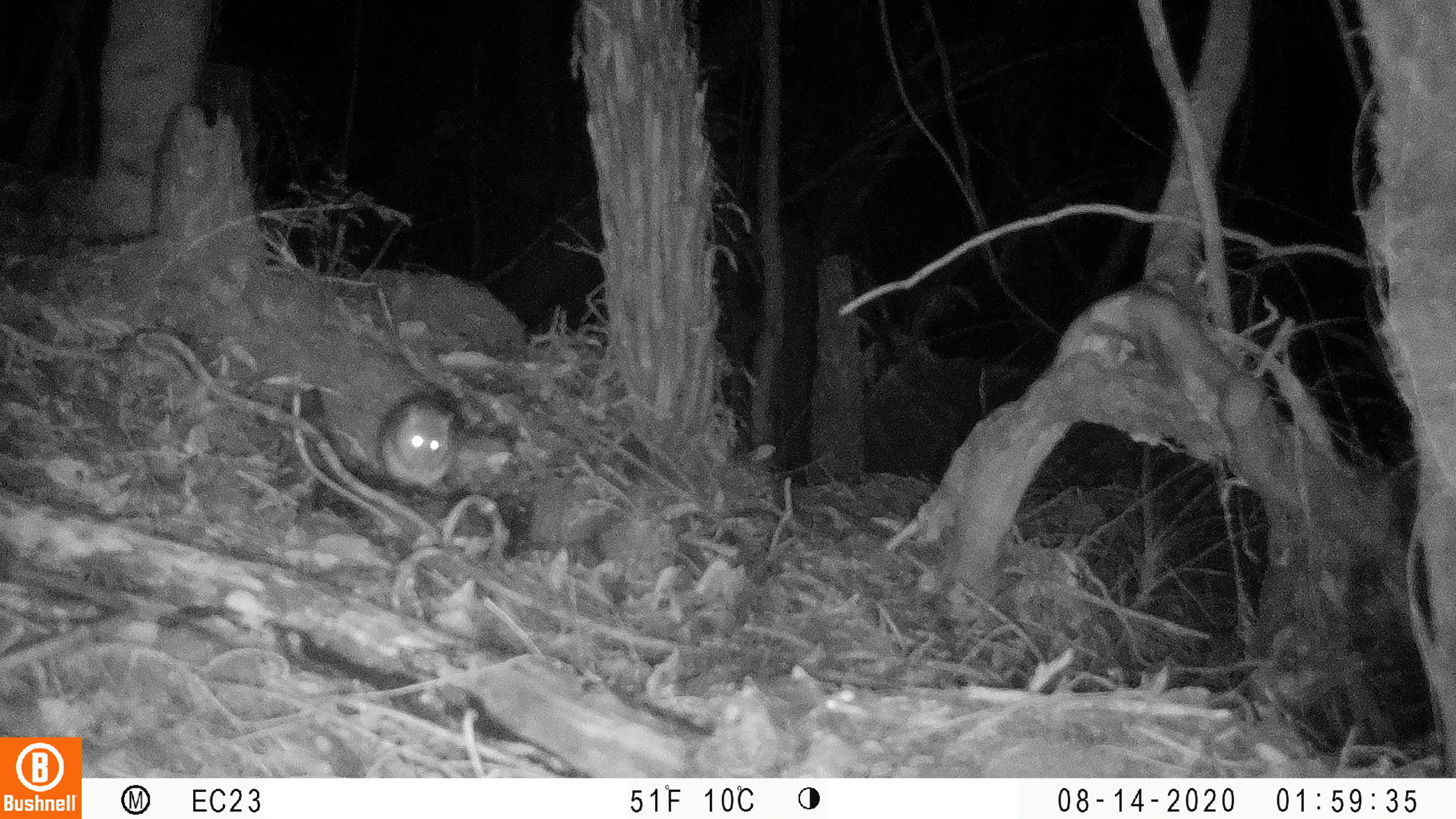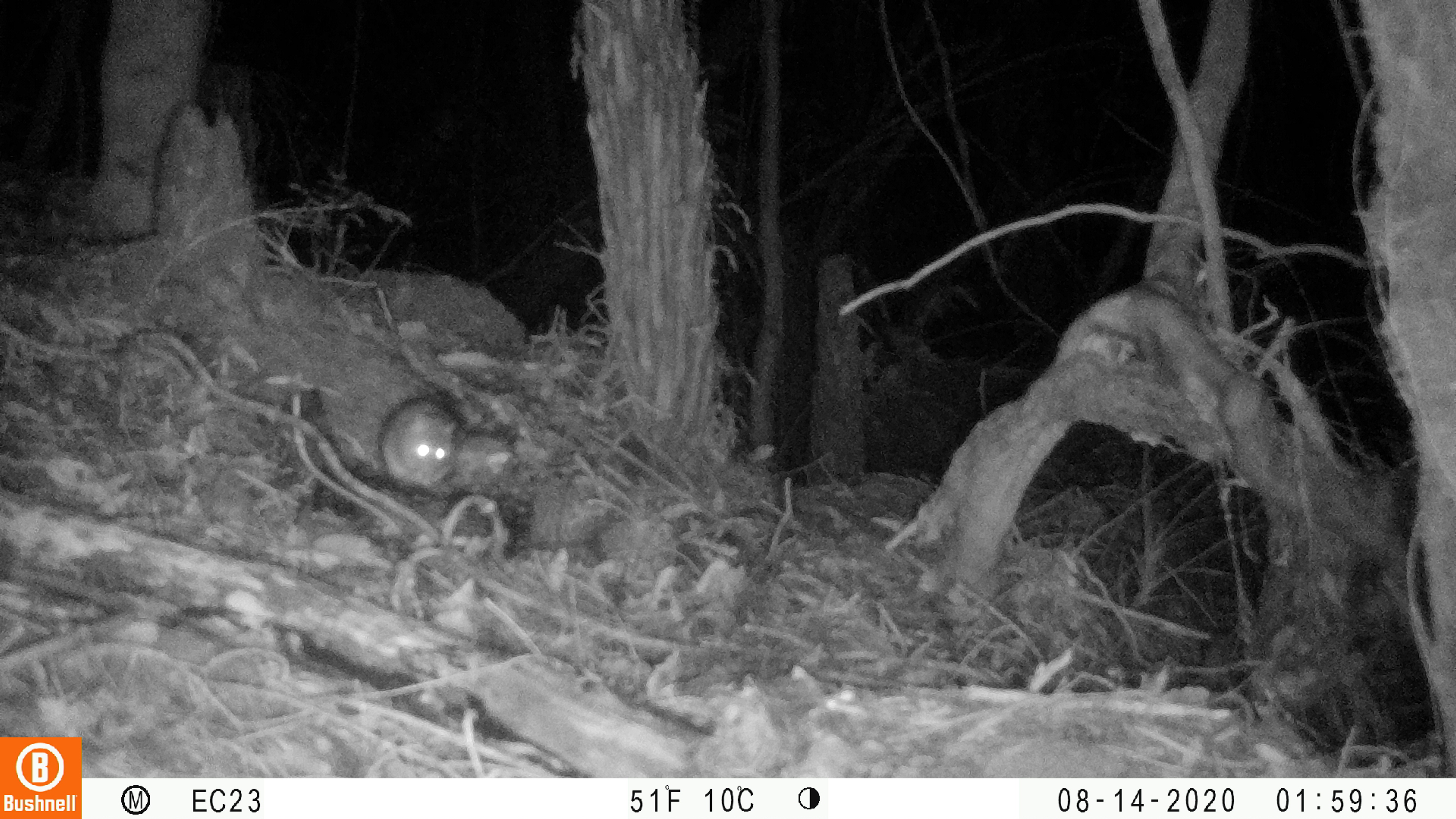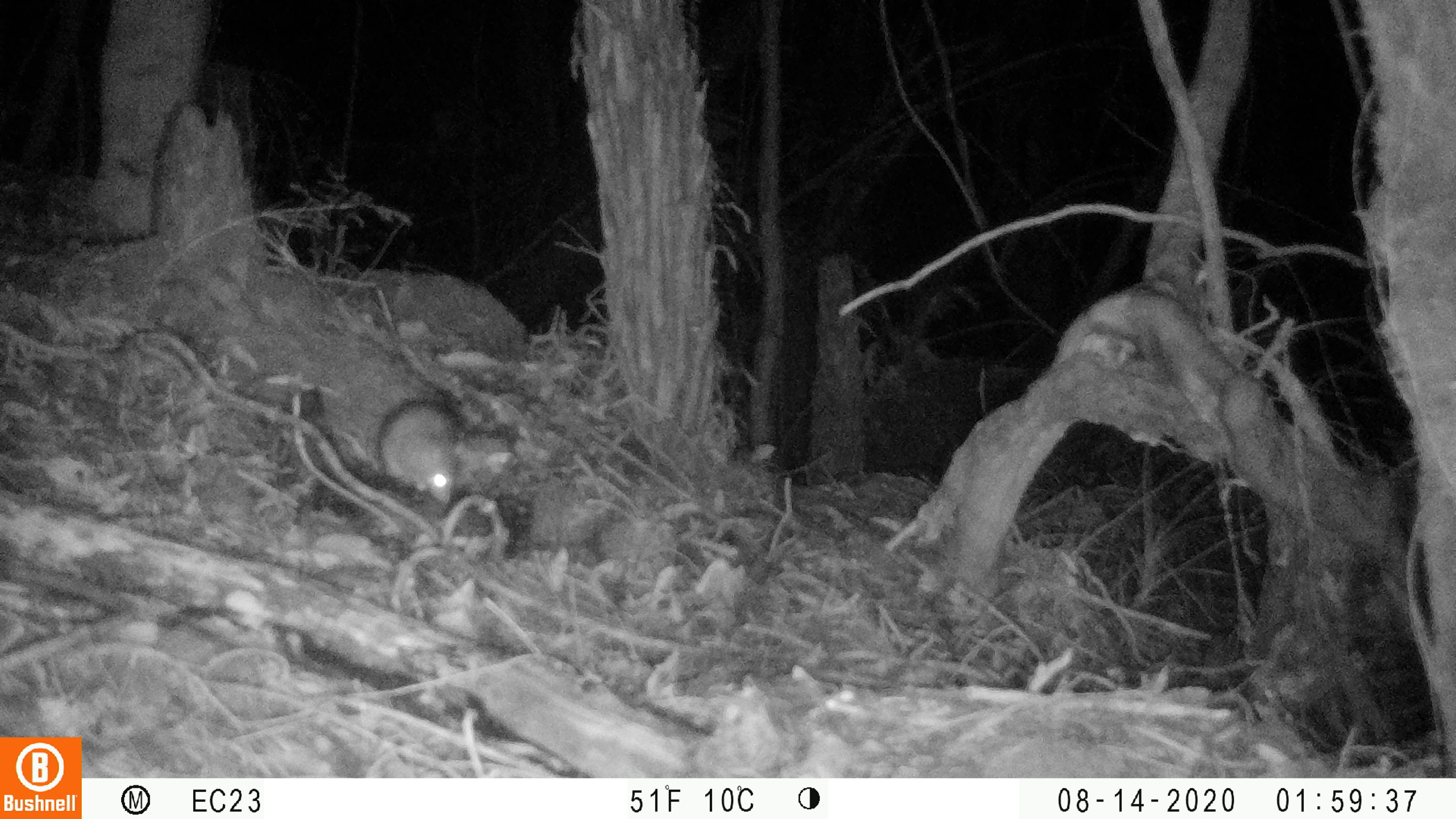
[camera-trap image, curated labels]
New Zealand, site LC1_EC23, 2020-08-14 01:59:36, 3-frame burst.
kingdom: Animalia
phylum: Chordata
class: Mammalia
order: Rodentia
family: Muridae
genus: Rattus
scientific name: Rattus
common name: rat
Rat (Rattus).